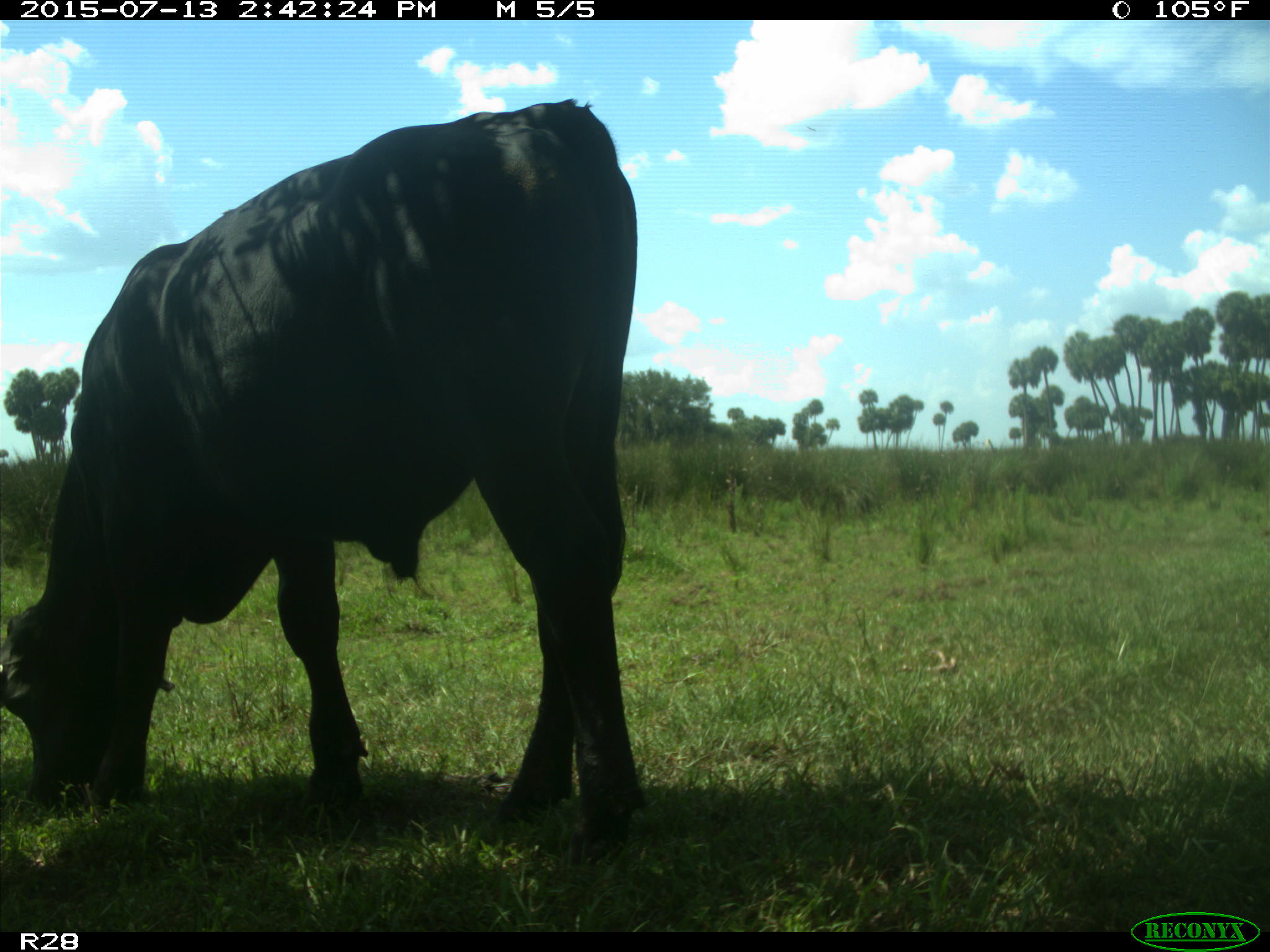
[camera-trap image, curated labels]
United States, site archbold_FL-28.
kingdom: Animalia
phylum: Chordata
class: Mammalia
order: Artiodactyla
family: Bovidae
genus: Bos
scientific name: Bos taurus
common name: domestic cow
Bos taurus (domestic cow).